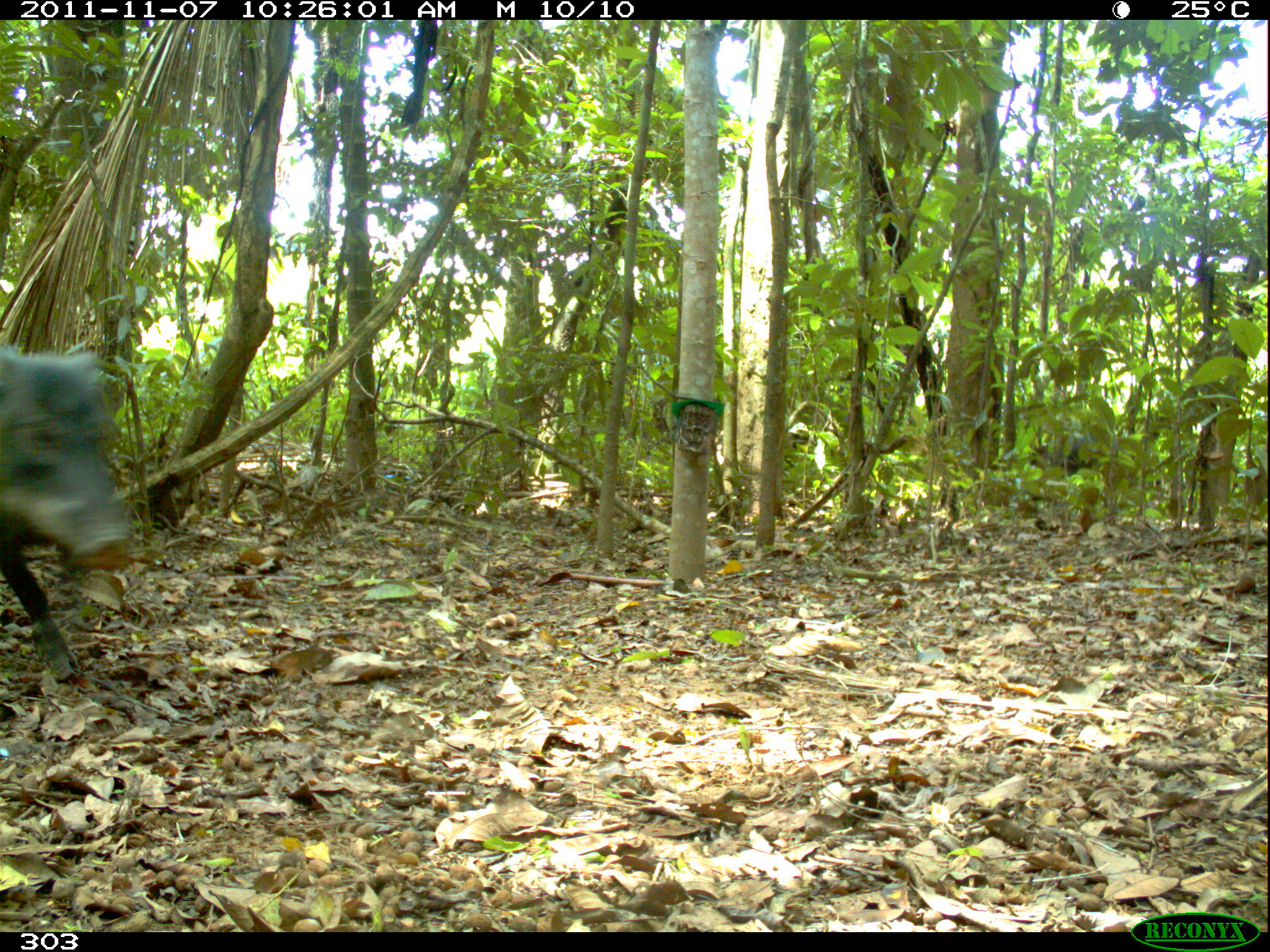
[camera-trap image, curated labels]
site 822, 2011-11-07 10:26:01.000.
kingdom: Animalia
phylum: Chordata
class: Mammalia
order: Artiodactyla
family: Tayassuidae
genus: Tayassu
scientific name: Tayassu pecari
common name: white-lipped peccary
Tayassu pecari (white-lipped peccary).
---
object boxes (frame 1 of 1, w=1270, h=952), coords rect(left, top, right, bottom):
tayassu pecari: rect(0, 342, 135, 682); rect(1023, 436, 1094, 473)